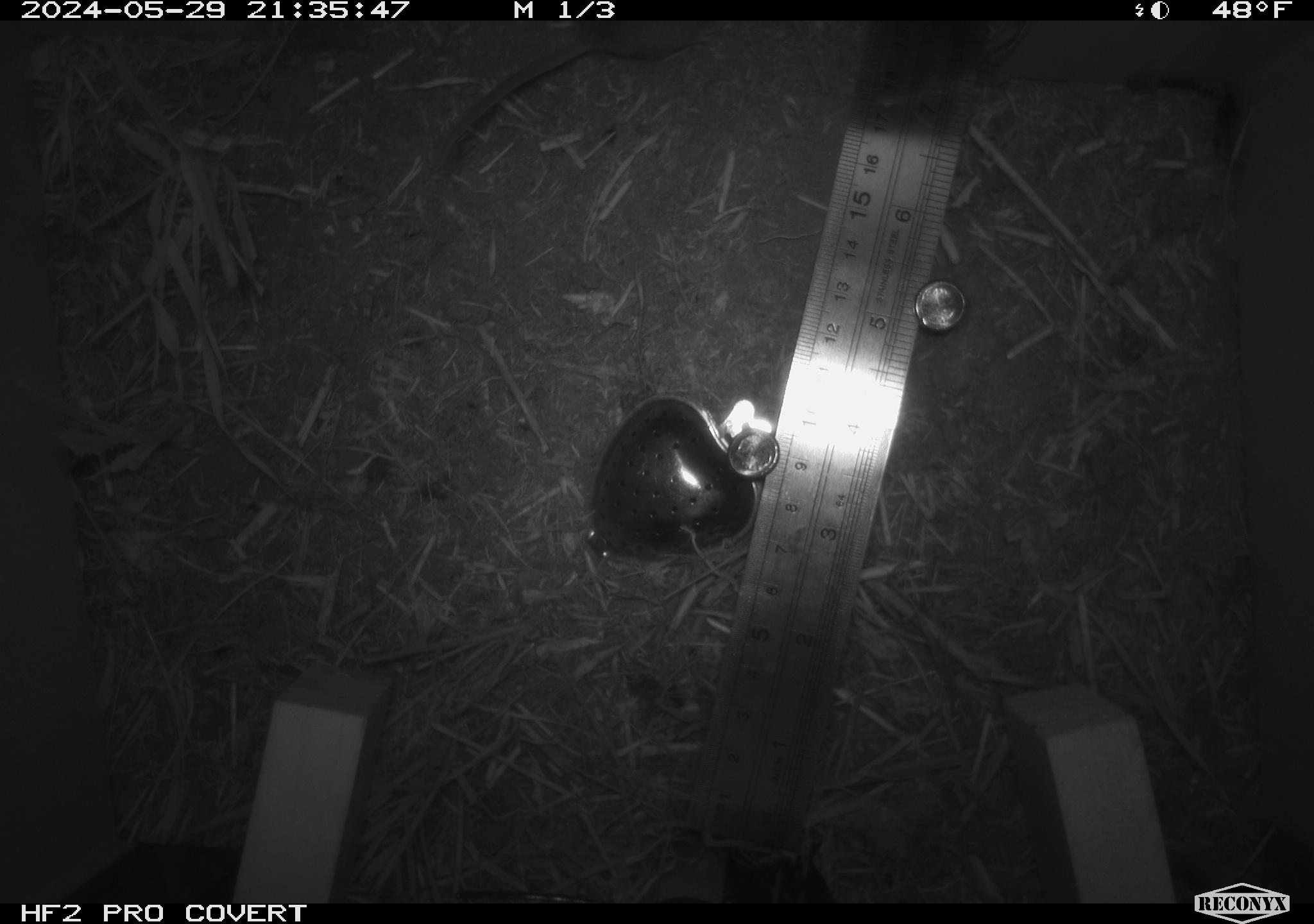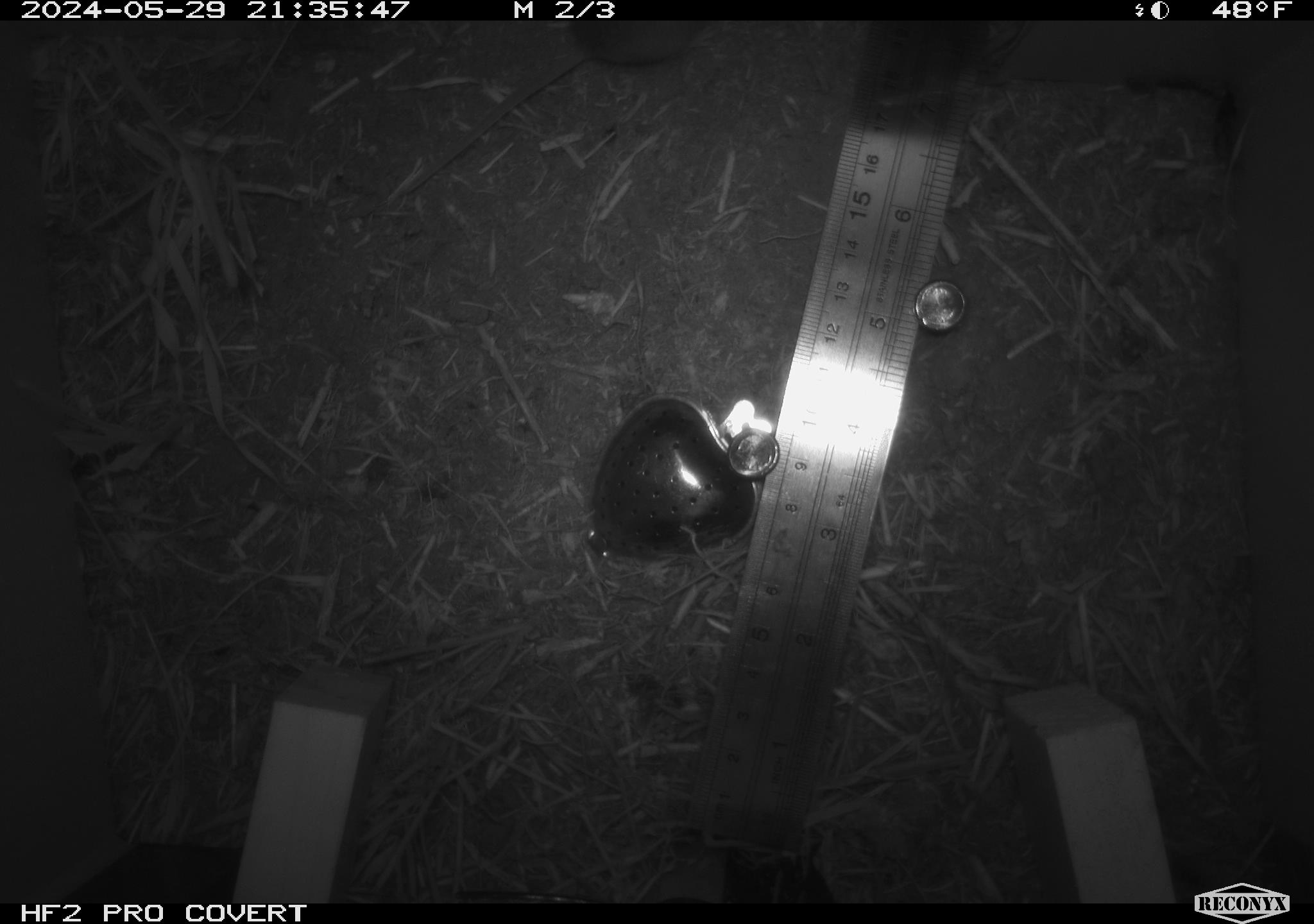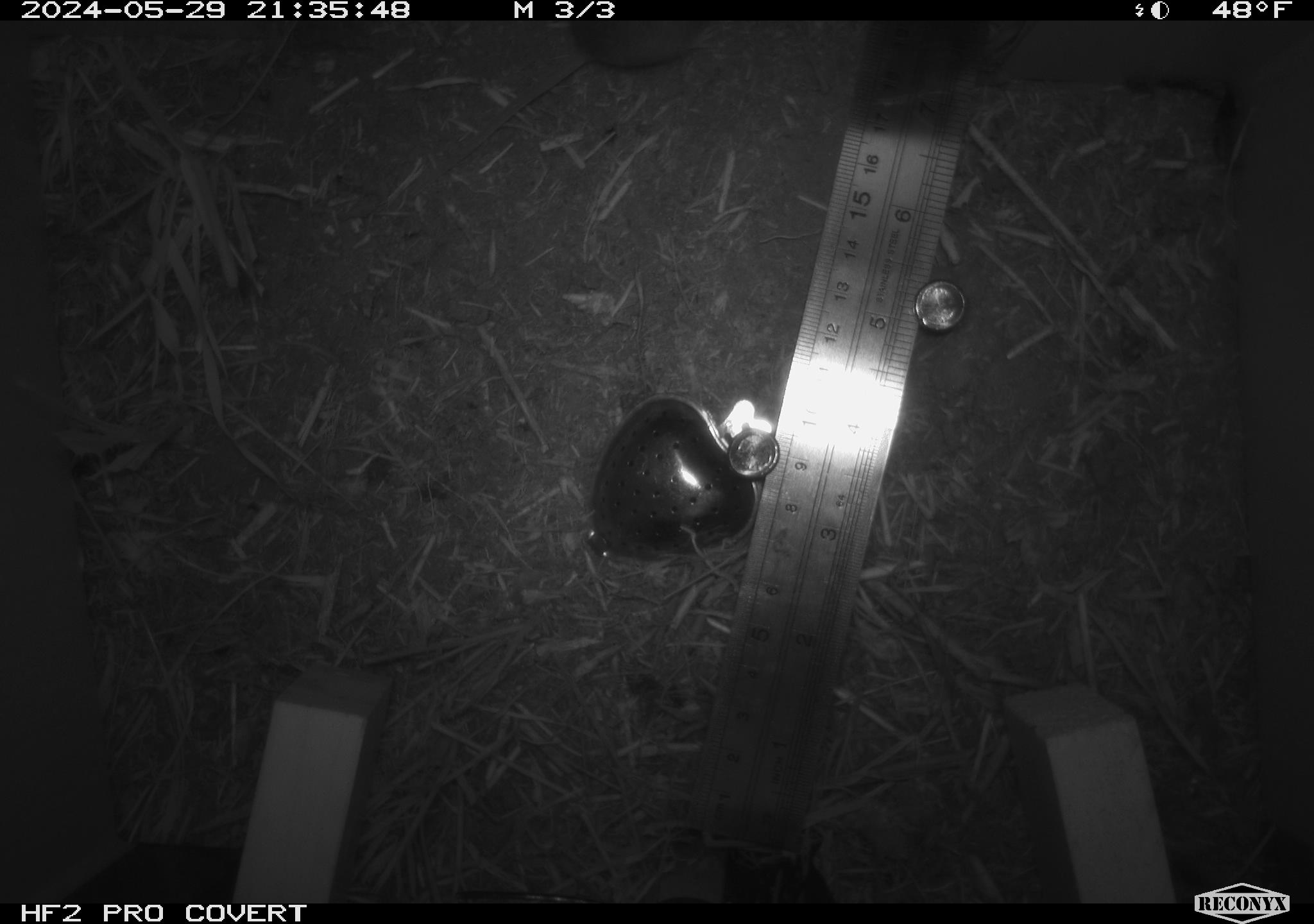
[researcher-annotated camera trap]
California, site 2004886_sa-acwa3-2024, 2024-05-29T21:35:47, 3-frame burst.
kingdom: Animalia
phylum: Chordata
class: Mammalia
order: Eulipotyphla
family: Soricidae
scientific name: Soricidae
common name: shrews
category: soricidae family